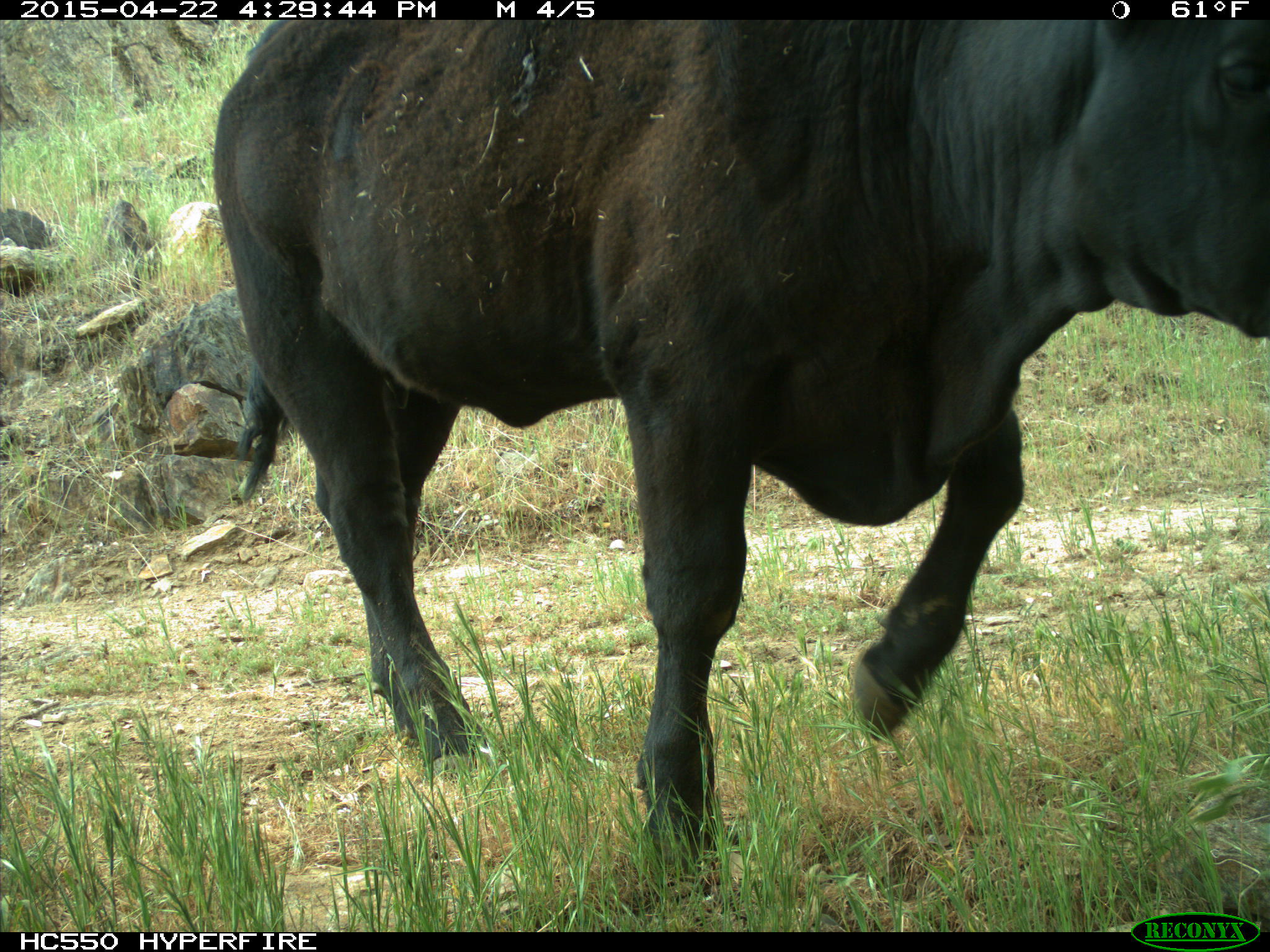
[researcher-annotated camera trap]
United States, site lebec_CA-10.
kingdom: Animalia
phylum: Chordata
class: Mammalia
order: Artiodactyla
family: Bovidae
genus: Bos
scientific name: Bos taurus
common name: domestic cow